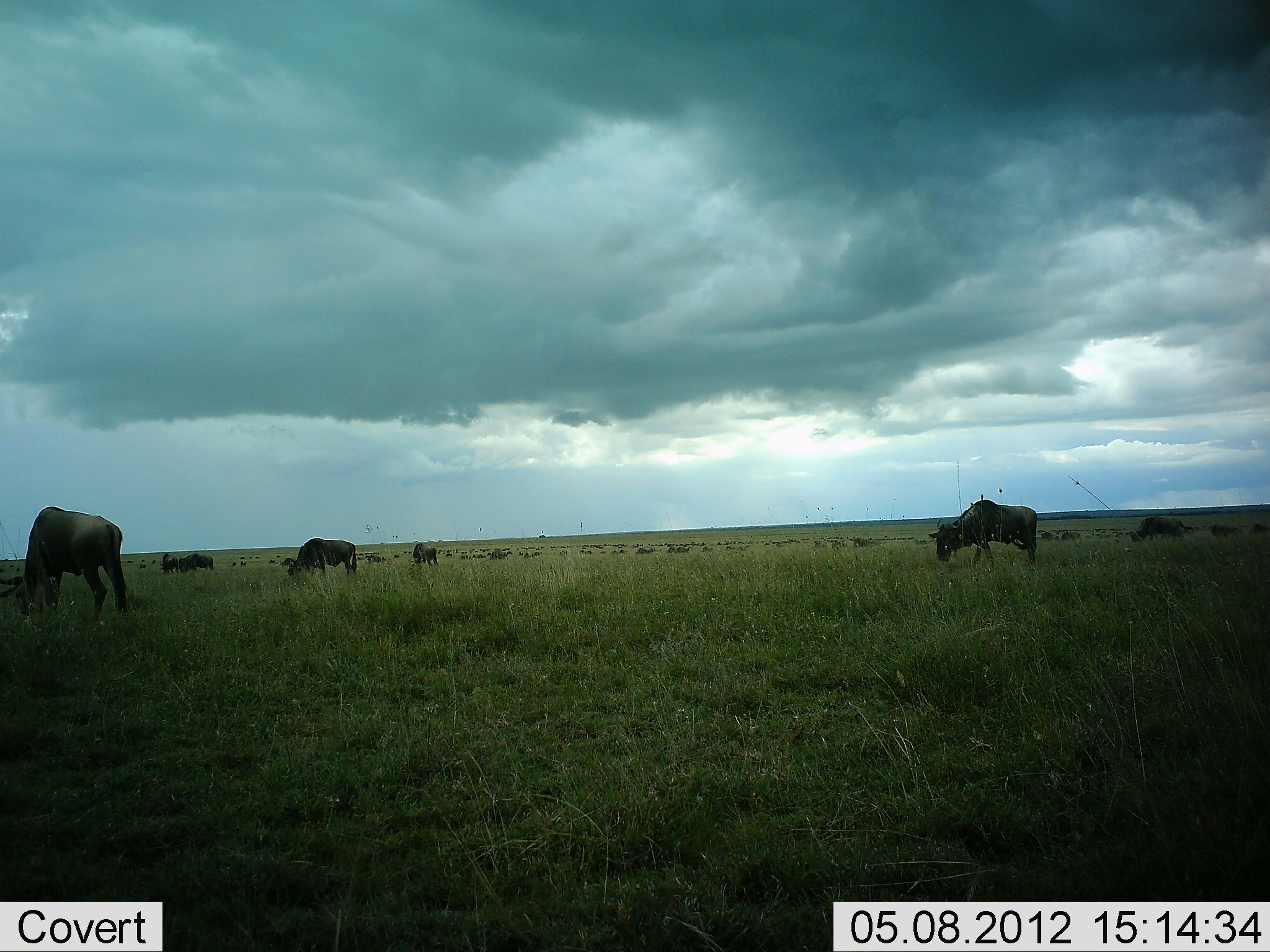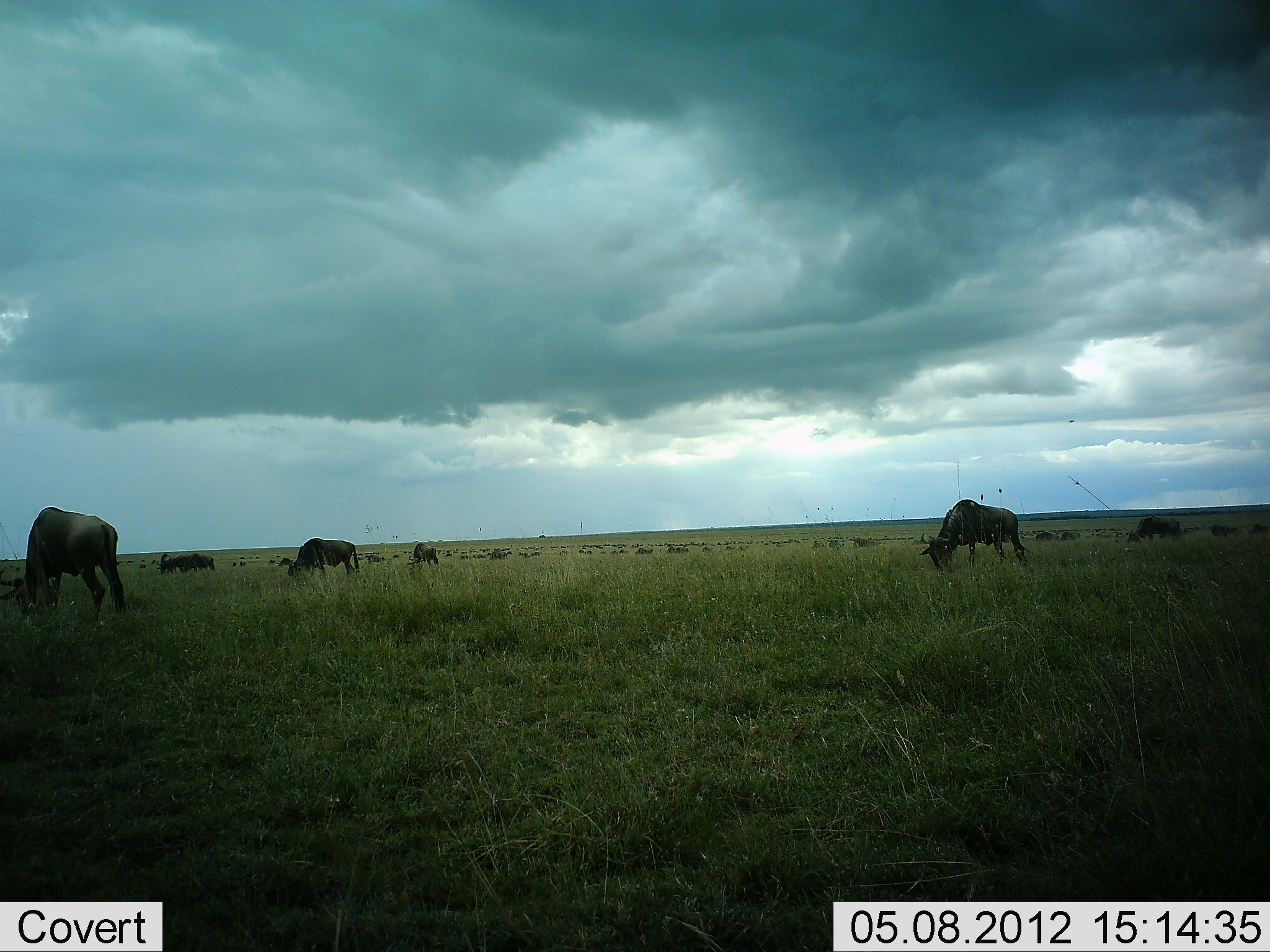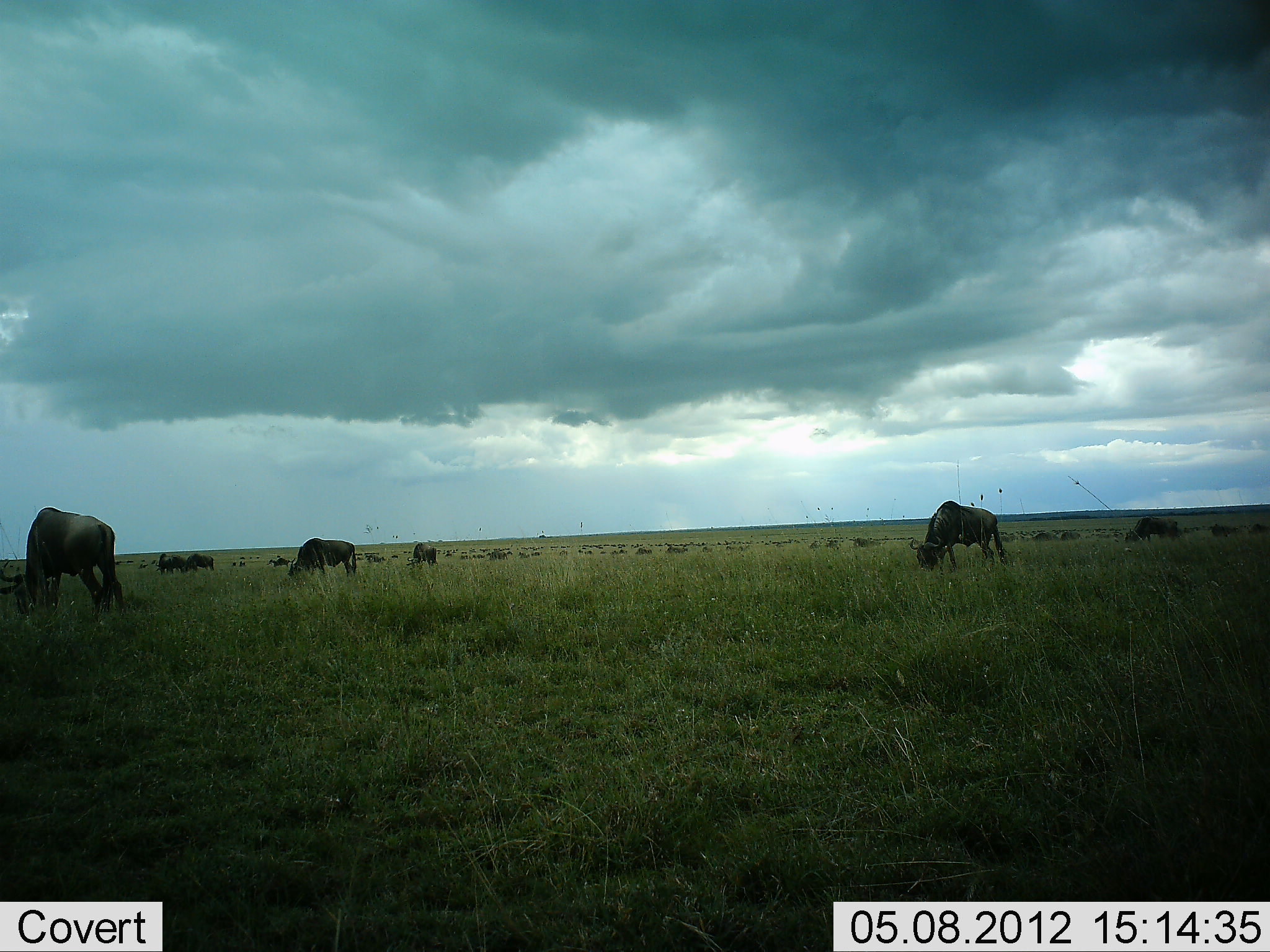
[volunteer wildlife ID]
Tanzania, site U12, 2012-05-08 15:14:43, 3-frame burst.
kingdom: Animalia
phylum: Chordata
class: Mammalia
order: Artiodactyla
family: Bovidae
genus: Connochaetes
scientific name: Connochaetes taurinus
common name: blue wildebeest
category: wildebeest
Wildebeest (blue wildebeest) (Connochaetes taurinus), count 51+. Behavior (volunteer vote fractions): standing 50%, resting 0%, moving 40%, interacting 0%. Young present (vote fraction): 0%. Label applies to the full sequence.